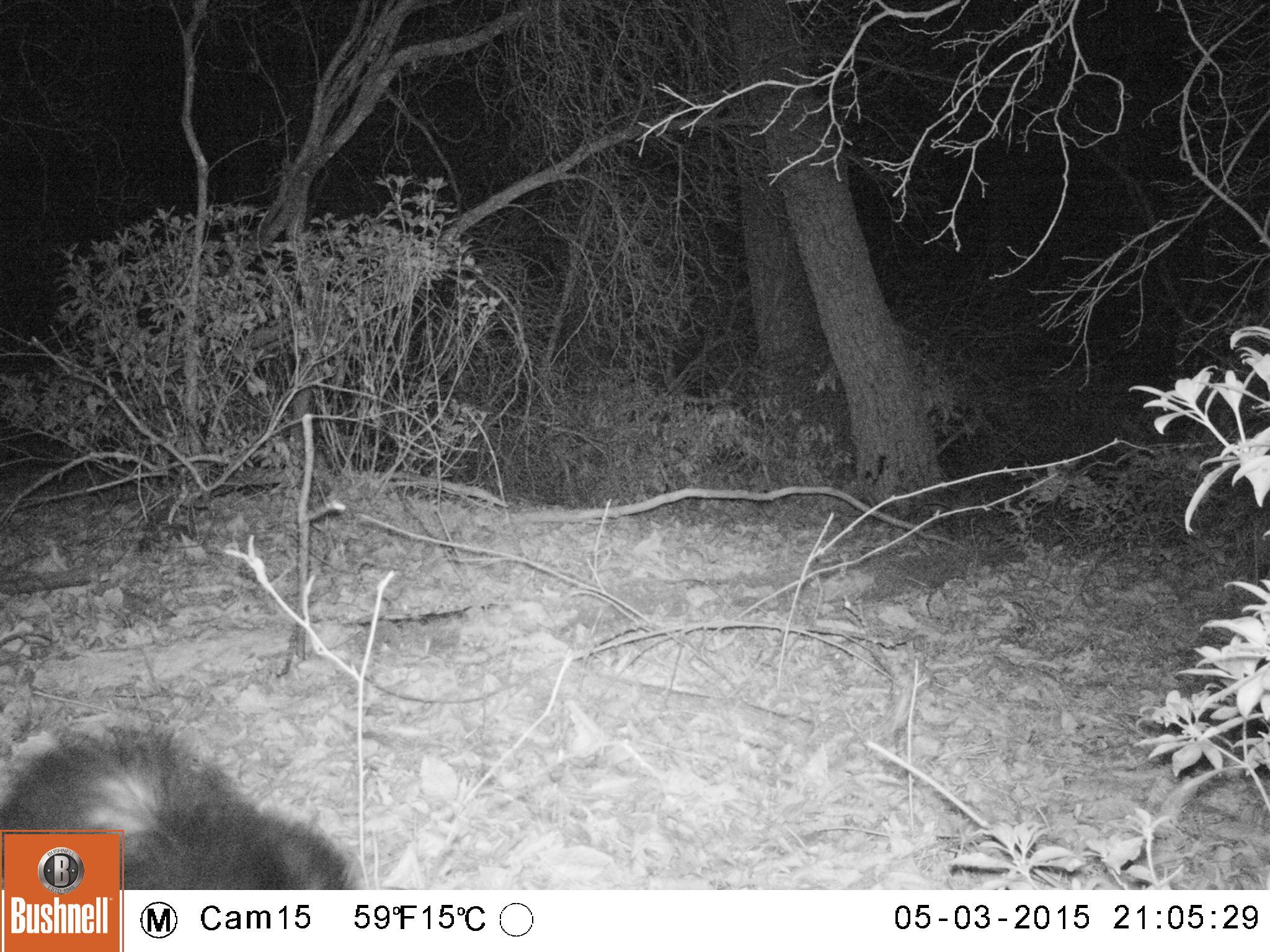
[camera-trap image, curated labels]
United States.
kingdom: Animalia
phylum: Chordata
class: Mammalia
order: Carnivora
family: Mephitidae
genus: Mephitis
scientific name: Mephitis mephitis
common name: striped skunk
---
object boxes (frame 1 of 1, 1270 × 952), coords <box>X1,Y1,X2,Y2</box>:
Striped Skunk: <box>0,714,371,890</box>